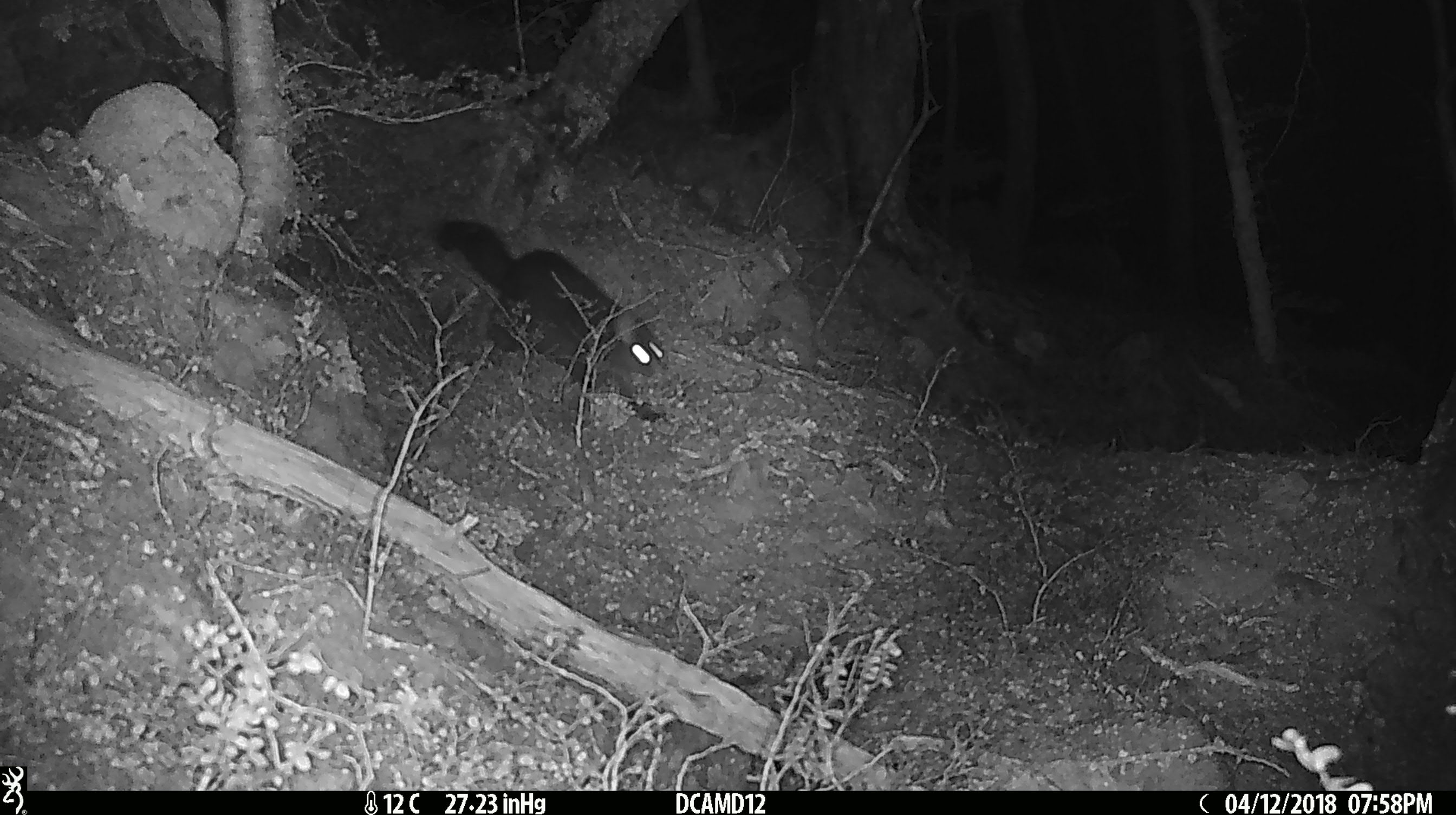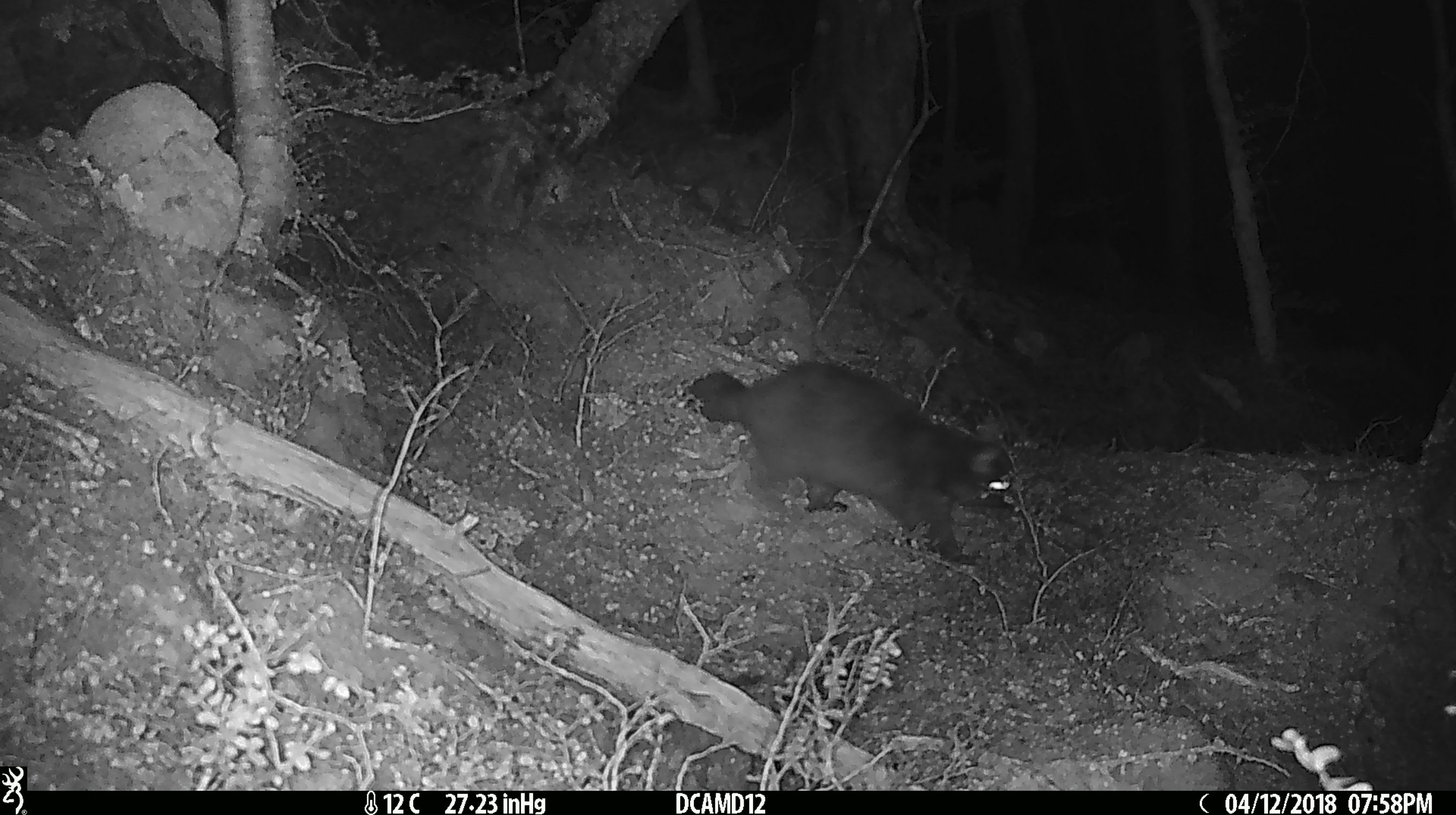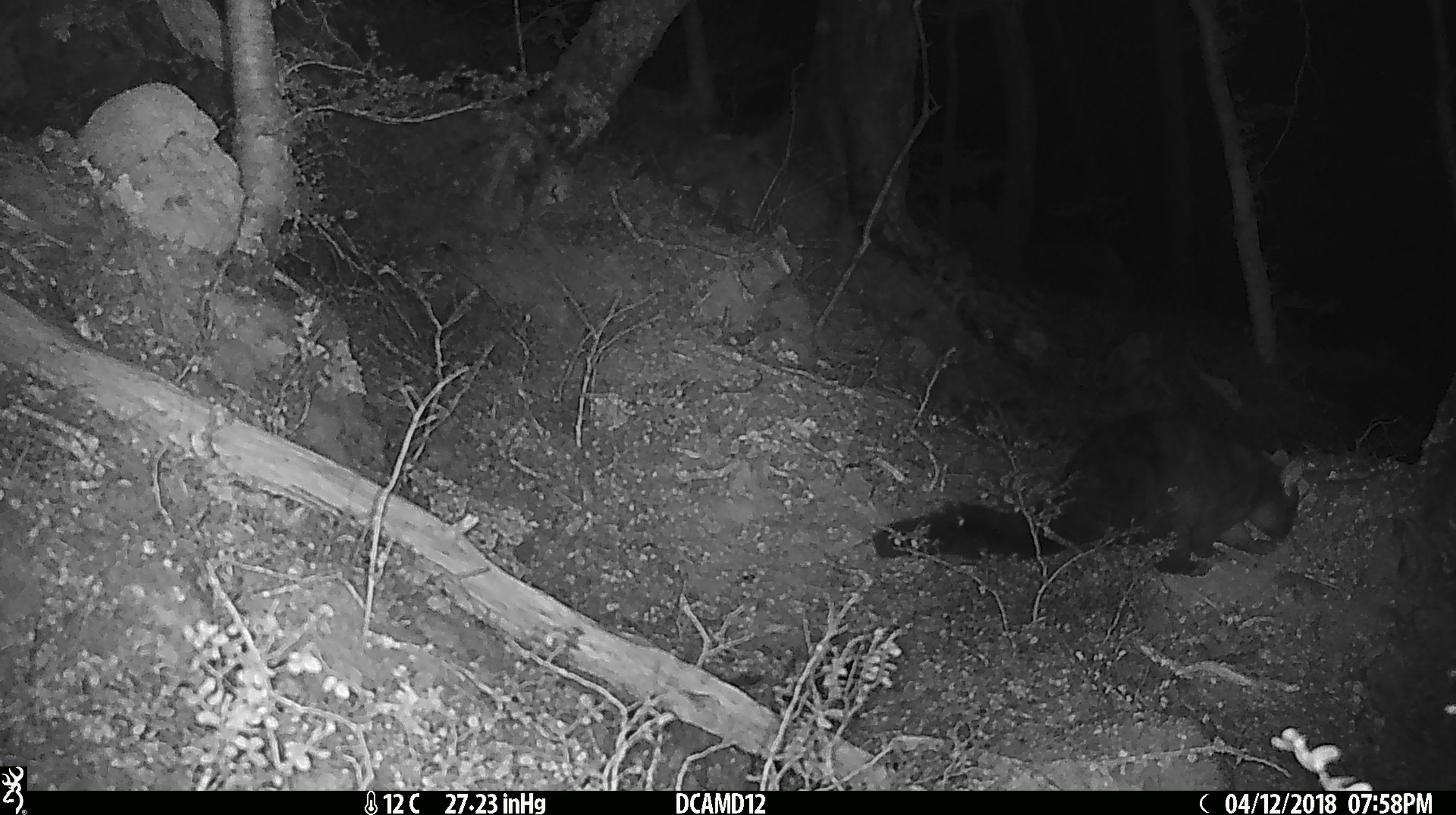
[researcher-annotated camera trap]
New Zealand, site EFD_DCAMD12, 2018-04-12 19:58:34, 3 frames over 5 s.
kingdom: Animalia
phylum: Chordata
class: Mammalia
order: Diprotodontia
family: Phalangeridae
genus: Trichosurus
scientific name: Trichosurus vulpecula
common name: common brushtail possum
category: possum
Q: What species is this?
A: Possum (common brushtail possum) (Trichosurus vulpecula).